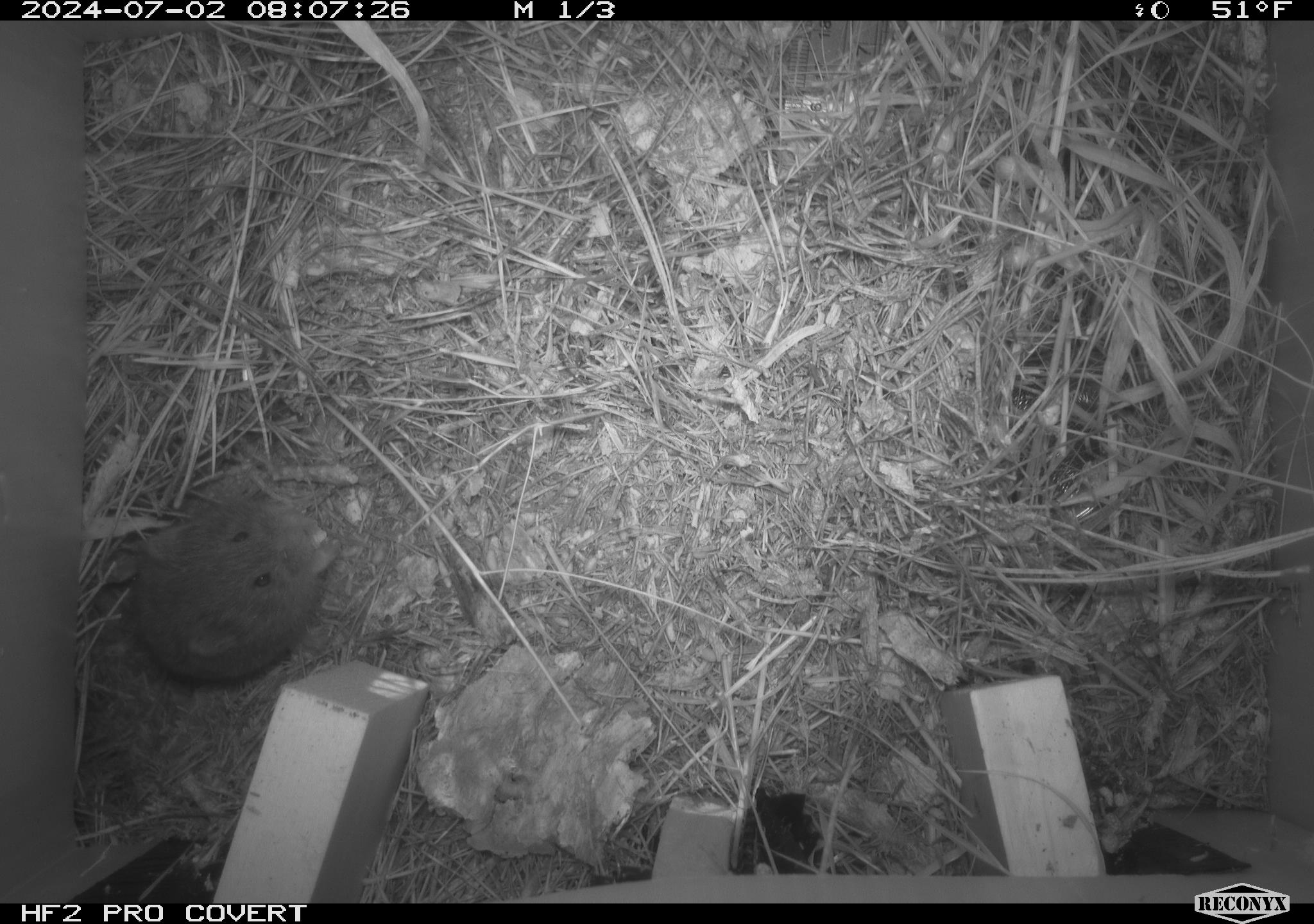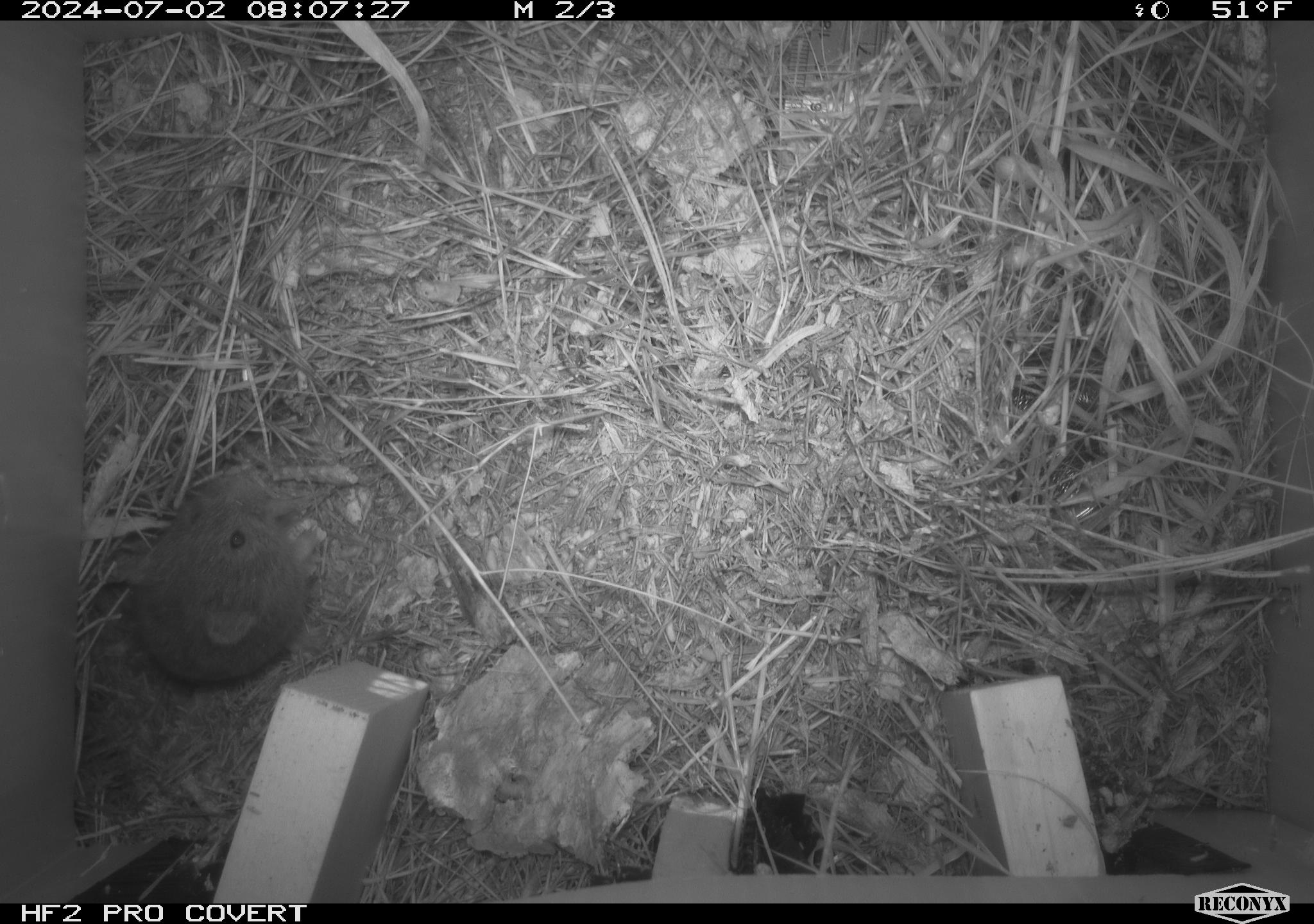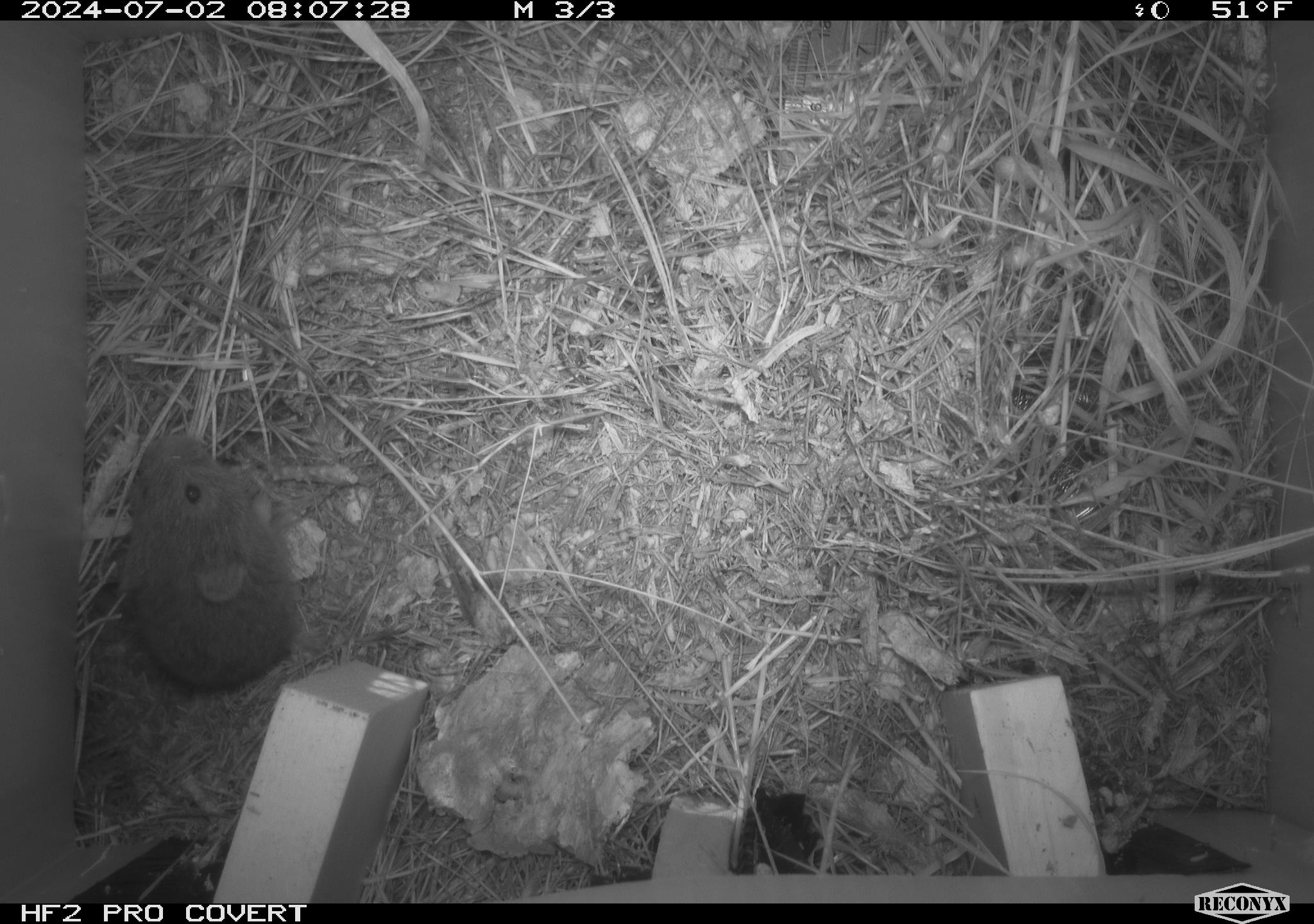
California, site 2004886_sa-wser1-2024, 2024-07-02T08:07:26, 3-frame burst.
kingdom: Animalia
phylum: Chordata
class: Mammalia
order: Rodentia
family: Cricetidae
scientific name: Arvicolinae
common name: voles, lemmings, and muskrats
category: arvicolinae subfamily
Arvicolinae subfamily (voles, lemmings, and muskrats) (Arvicolinae).